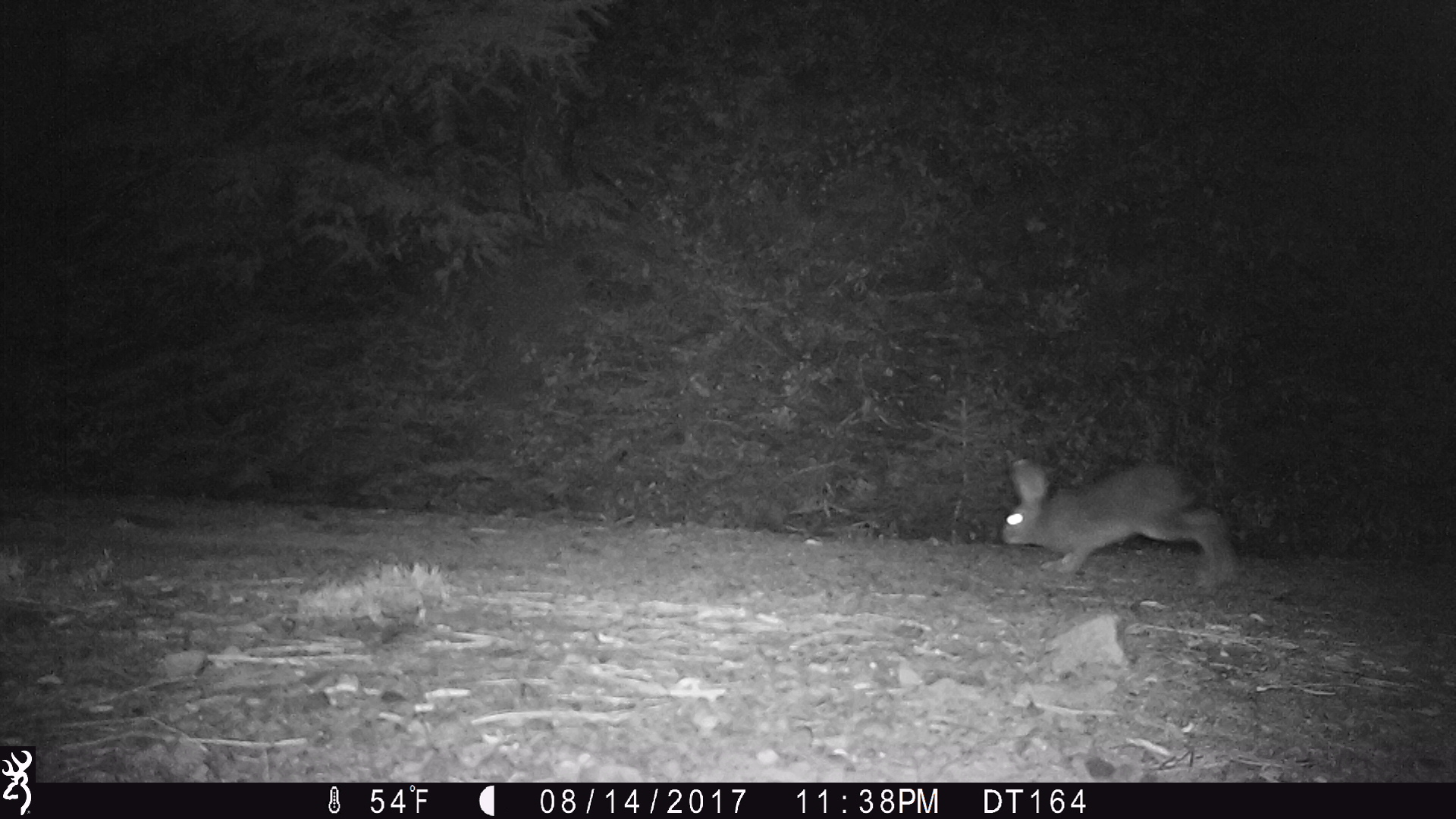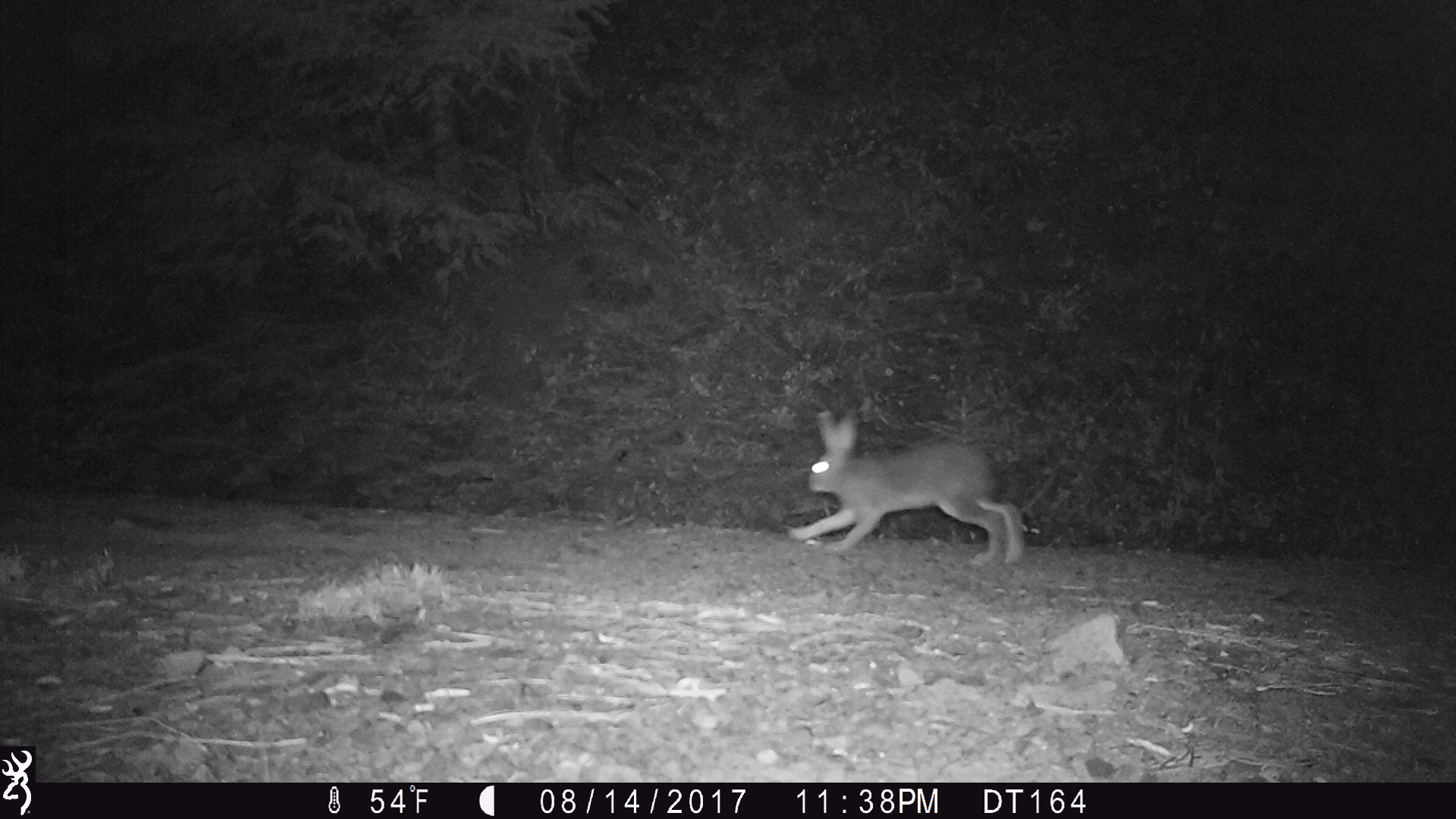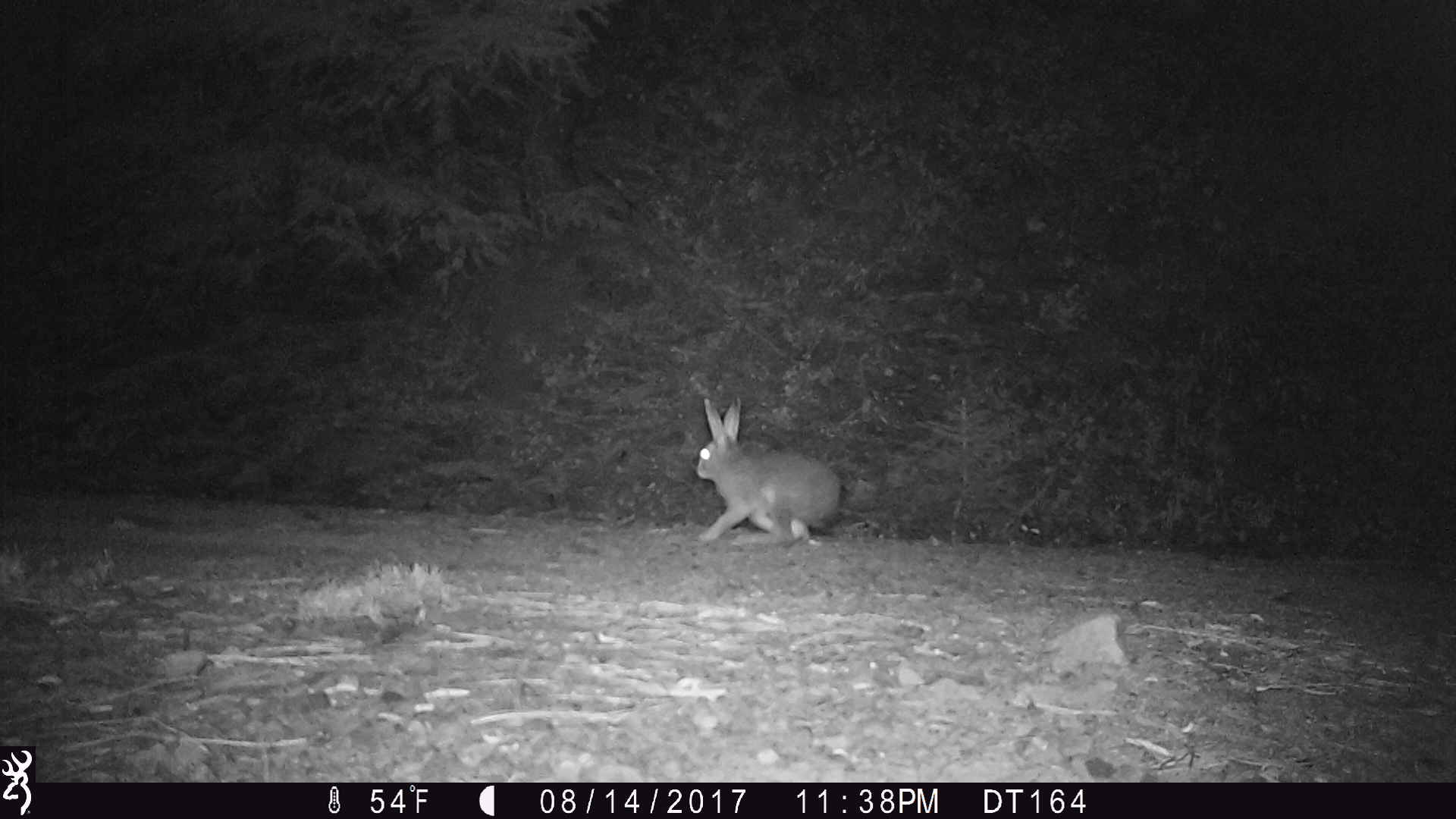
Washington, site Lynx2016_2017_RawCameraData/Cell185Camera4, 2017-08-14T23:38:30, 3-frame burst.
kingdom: Animalia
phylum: Chordata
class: Mammalia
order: Lagomorpha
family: Leporidae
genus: Lepus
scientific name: Lepus americanus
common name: snowshoe hare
Lepus americanus (snowshoe hare). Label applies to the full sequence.